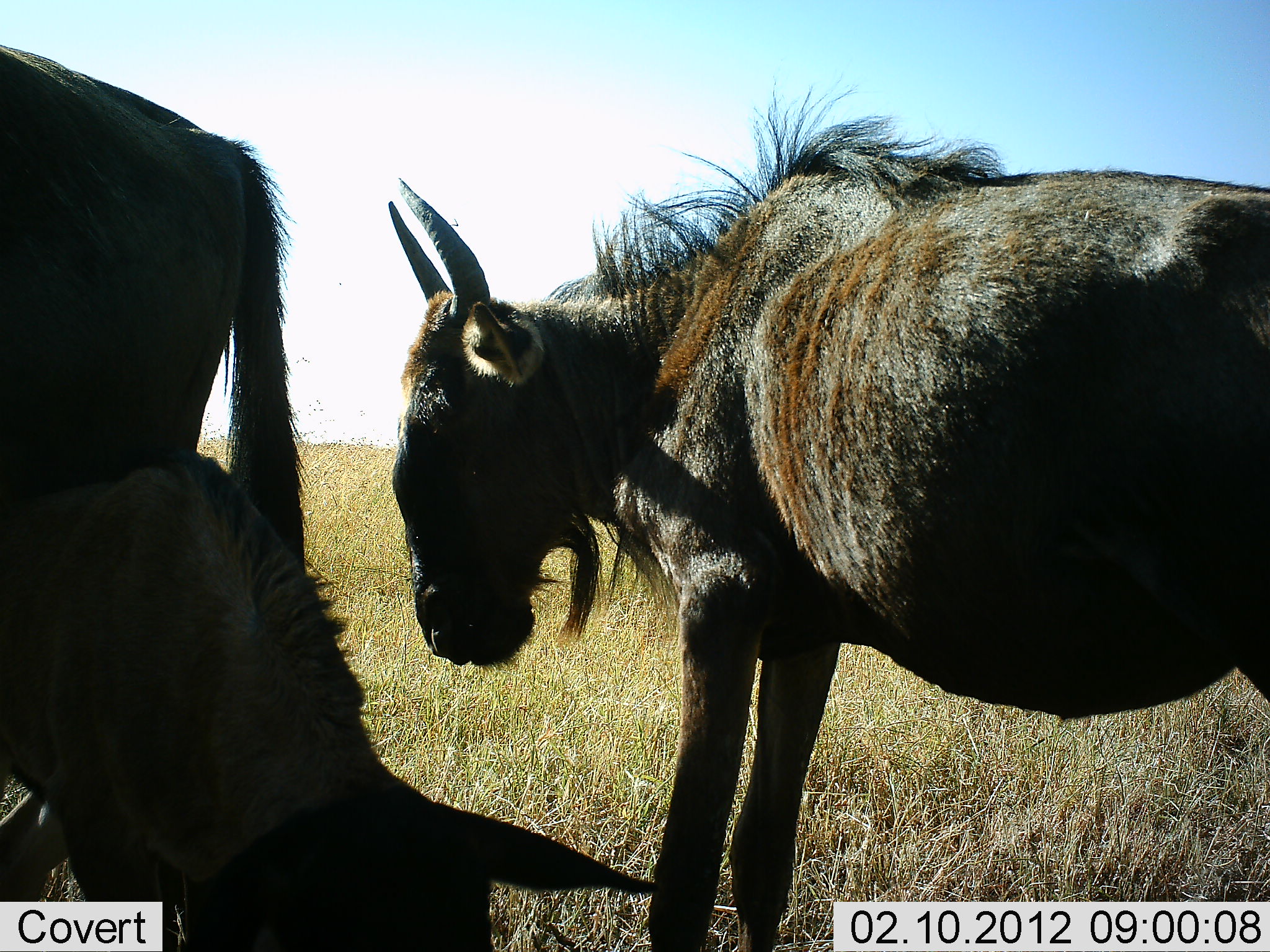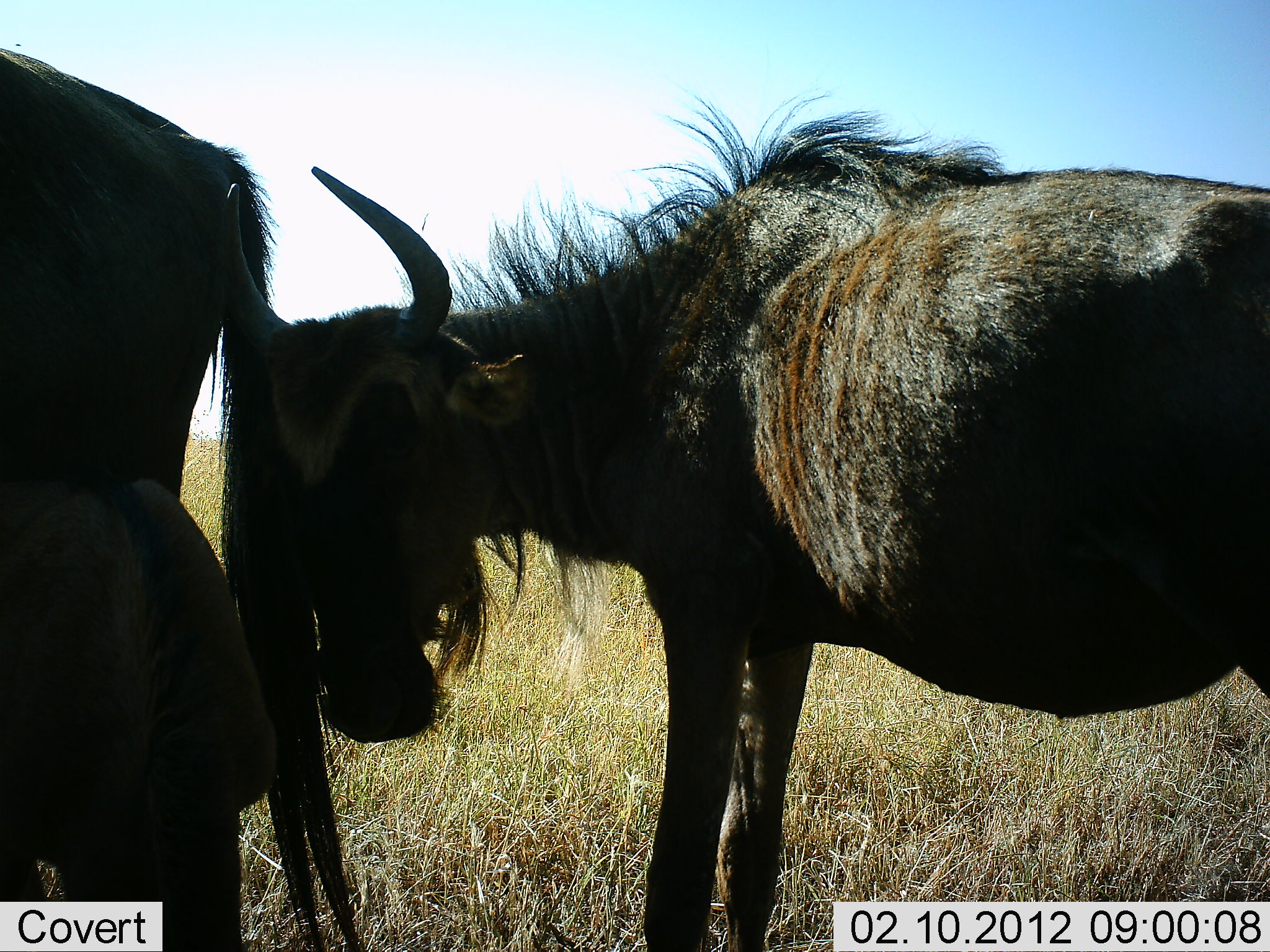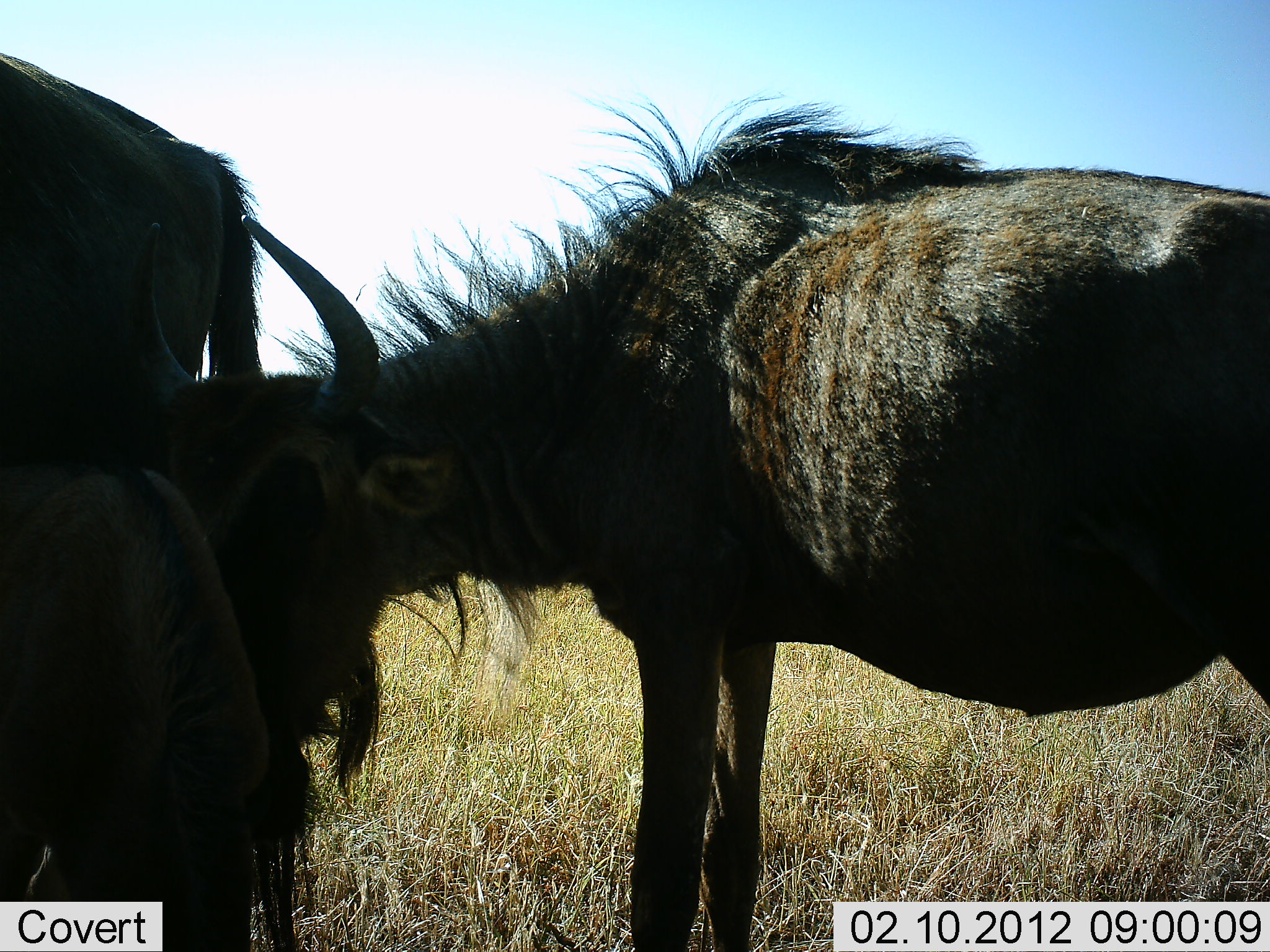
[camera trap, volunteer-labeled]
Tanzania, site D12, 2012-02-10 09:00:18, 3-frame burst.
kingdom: Animalia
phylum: Chordata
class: Mammalia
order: Artiodactyla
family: Bovidae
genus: Connochaetes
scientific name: Connochaetes taurinus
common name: blue wildebeest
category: wildebeest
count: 3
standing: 85%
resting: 15%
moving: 4%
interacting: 22%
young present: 37%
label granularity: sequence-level